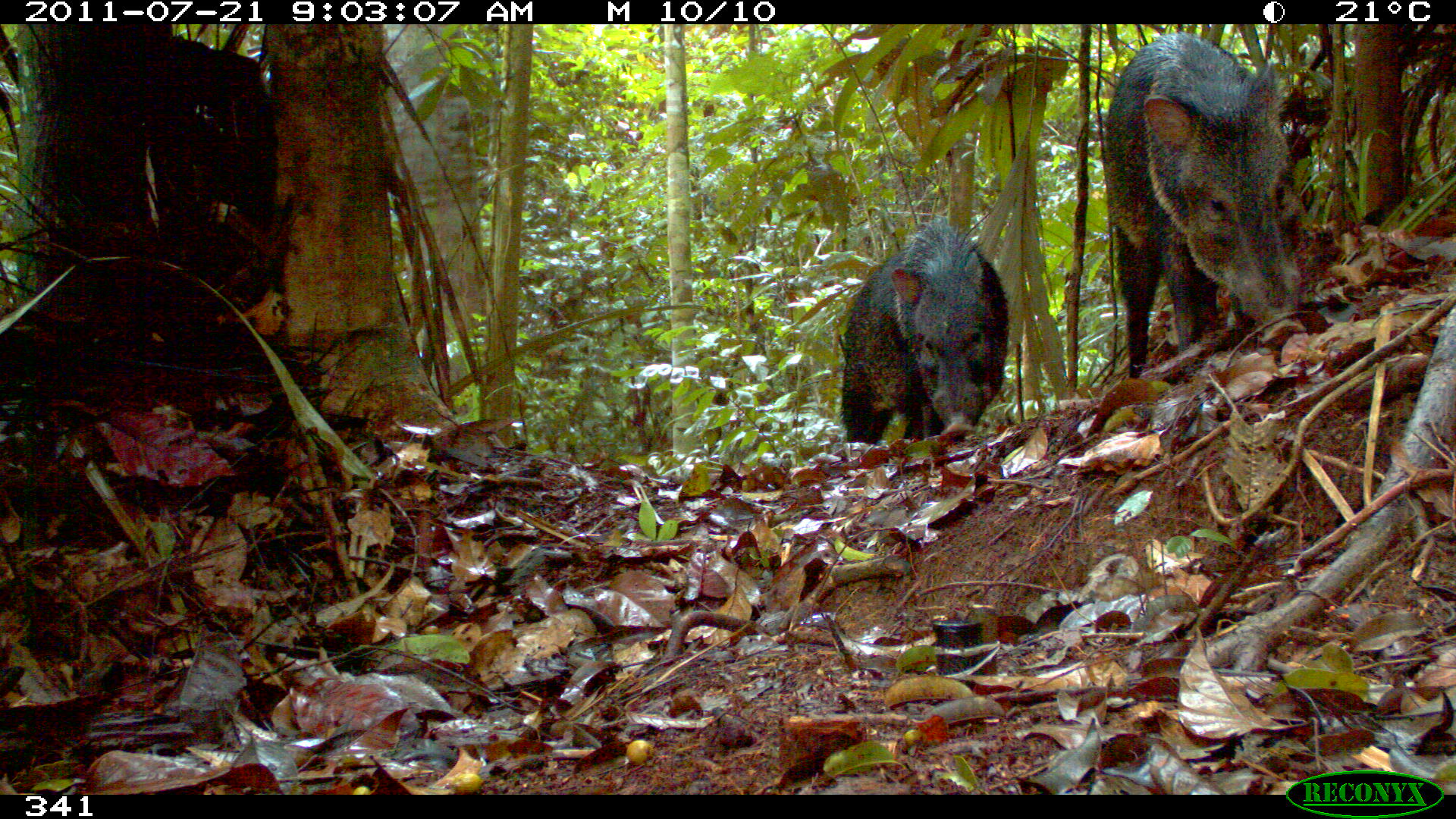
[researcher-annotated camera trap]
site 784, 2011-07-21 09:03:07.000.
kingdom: Animalia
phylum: Chordata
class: Mammalia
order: Artiodactyla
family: Tayassuidae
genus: Pecari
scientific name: Pecari tajacu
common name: collared peccary